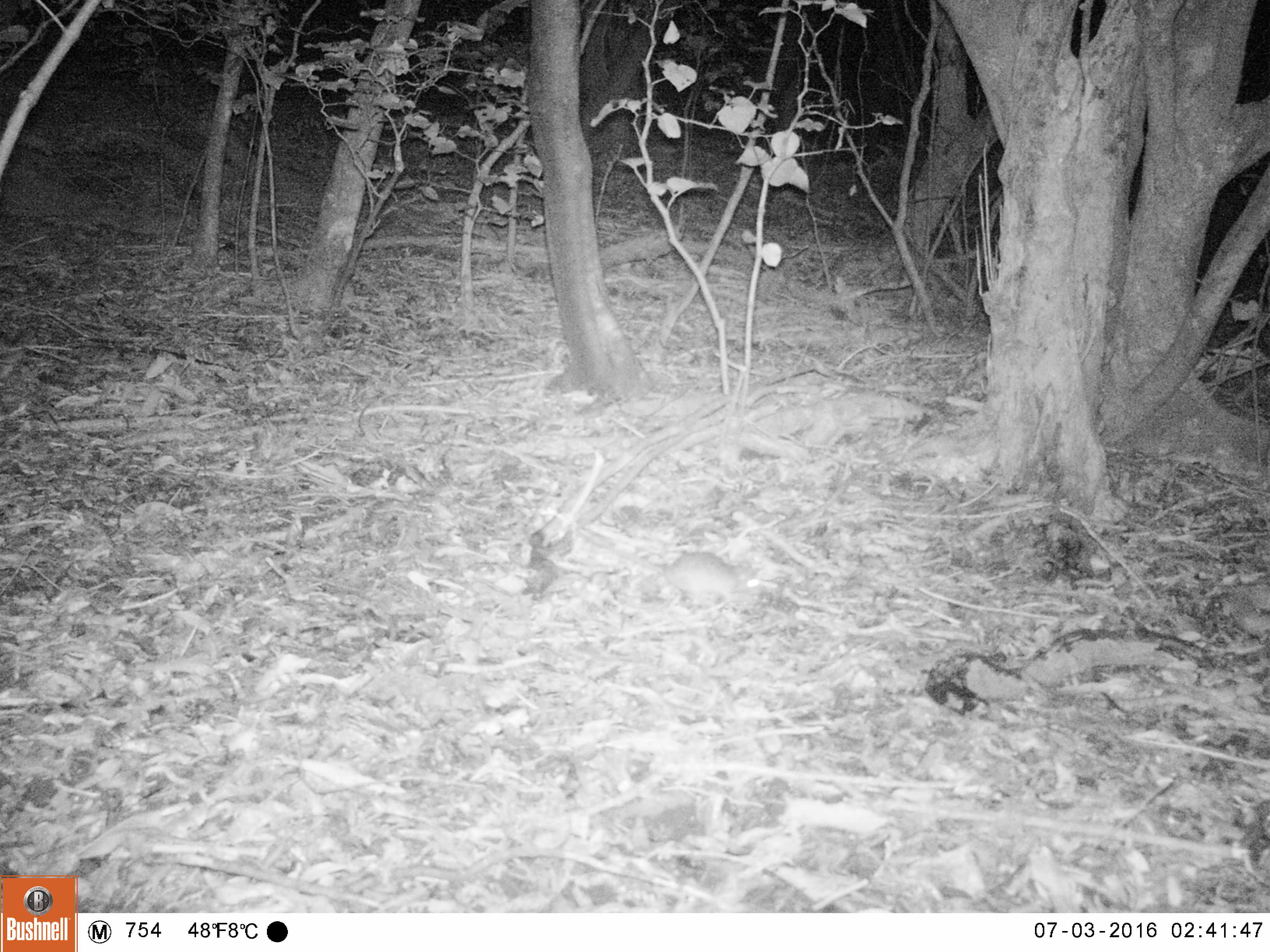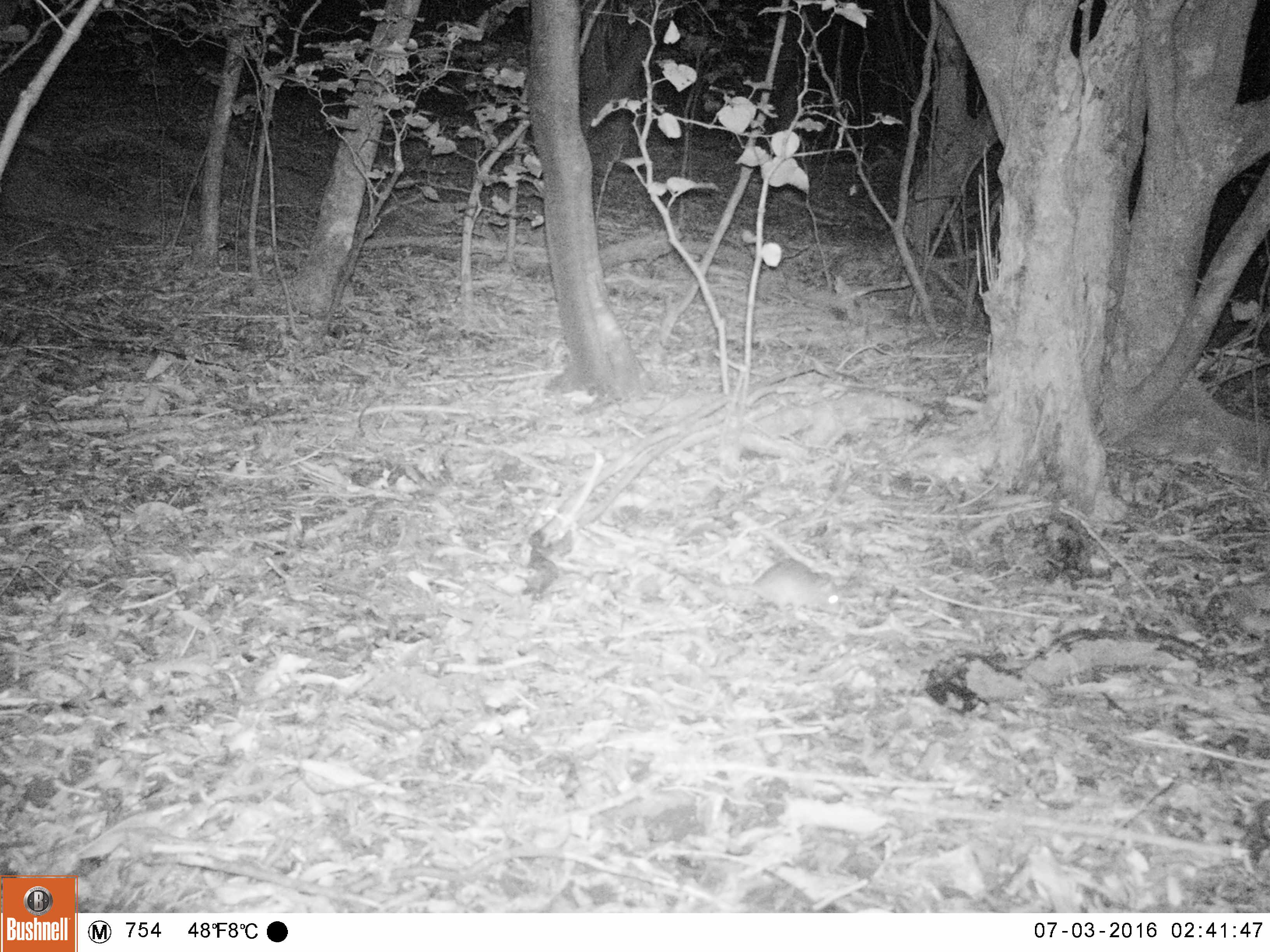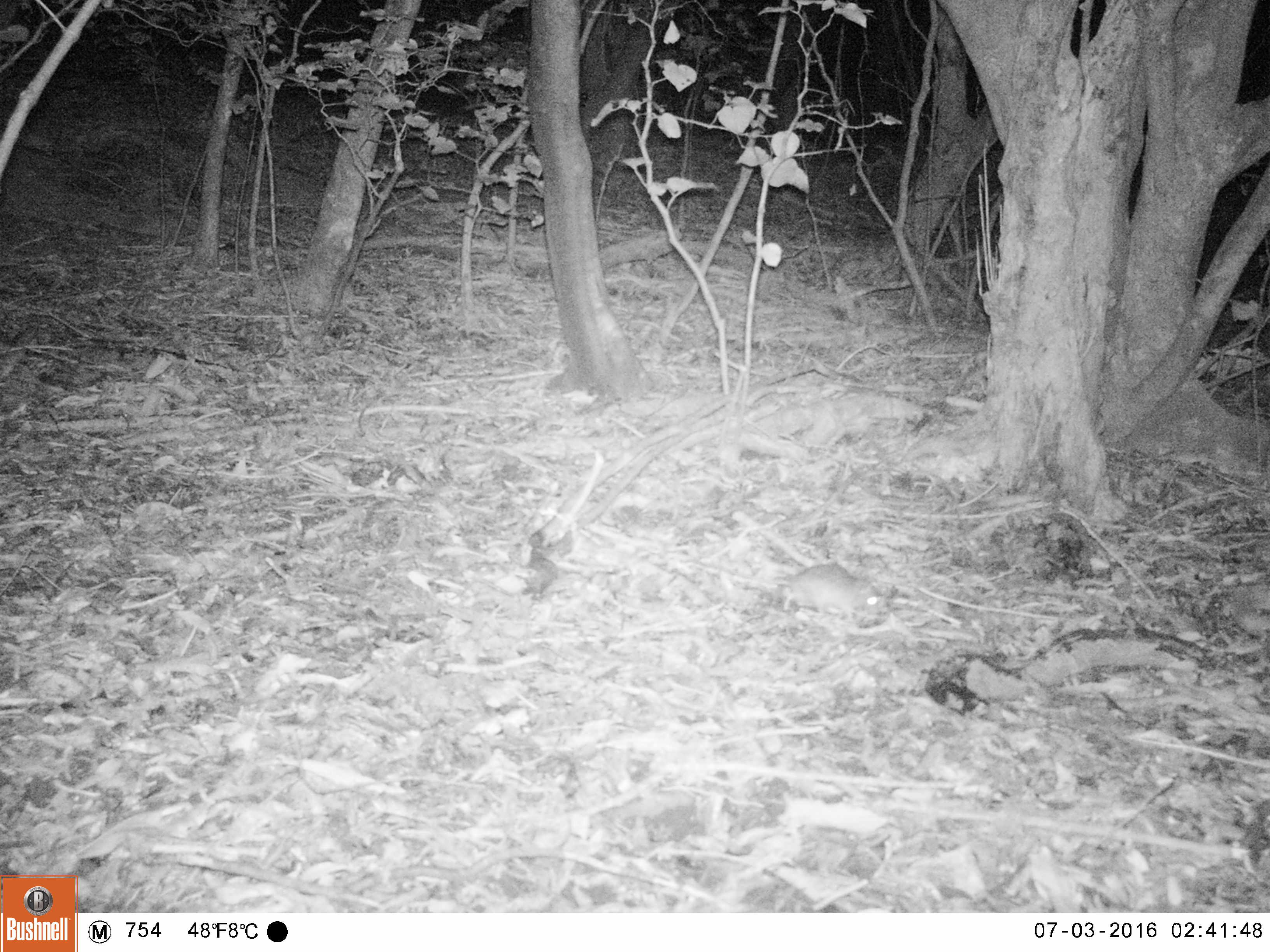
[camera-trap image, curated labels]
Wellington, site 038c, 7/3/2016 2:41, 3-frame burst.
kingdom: Animalia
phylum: Chordata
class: Mammalia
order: Rodentia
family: Muridae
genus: Rattus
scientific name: Rattus rattus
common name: ship rat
Ship rat (Rattus rattus).